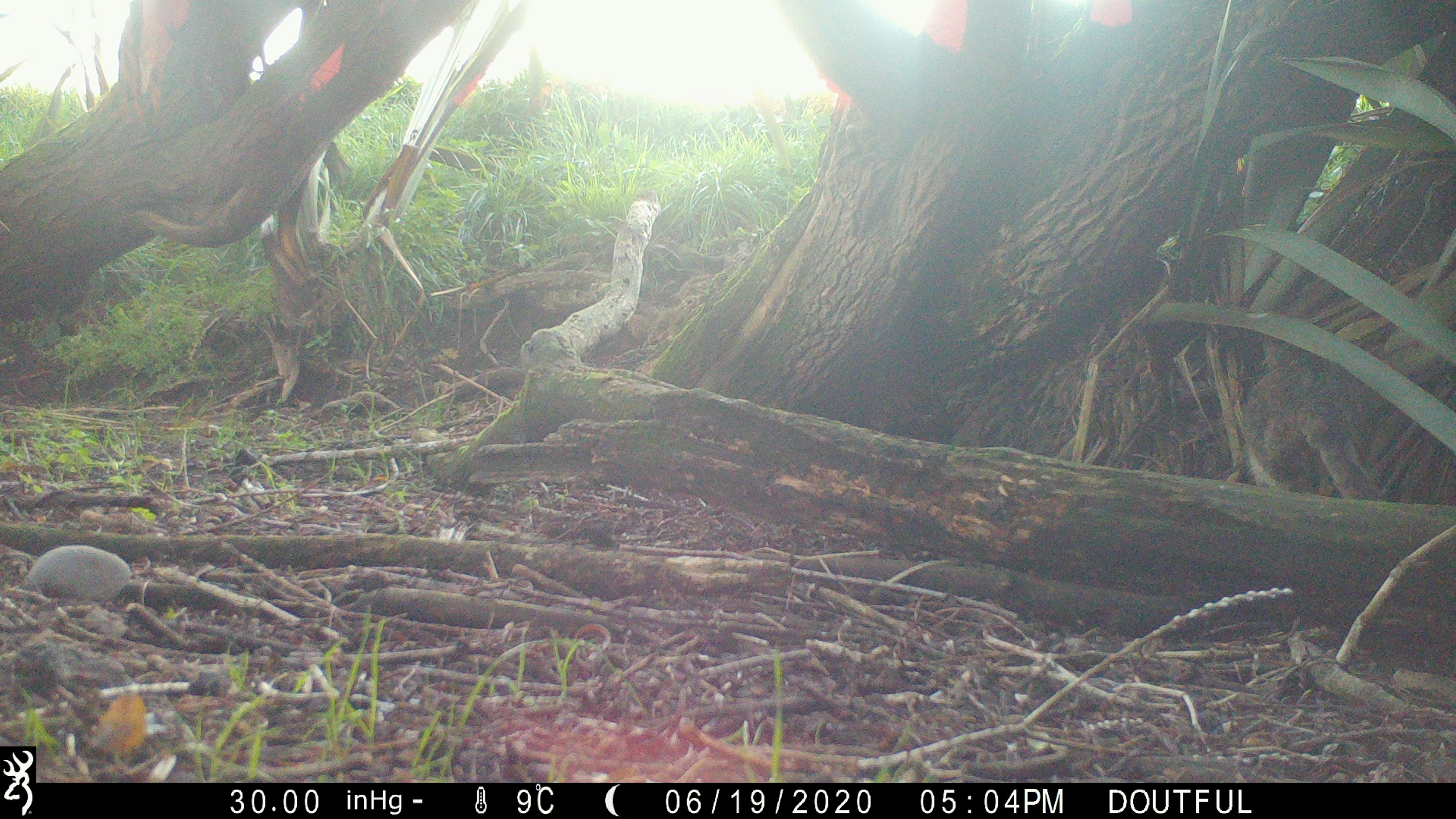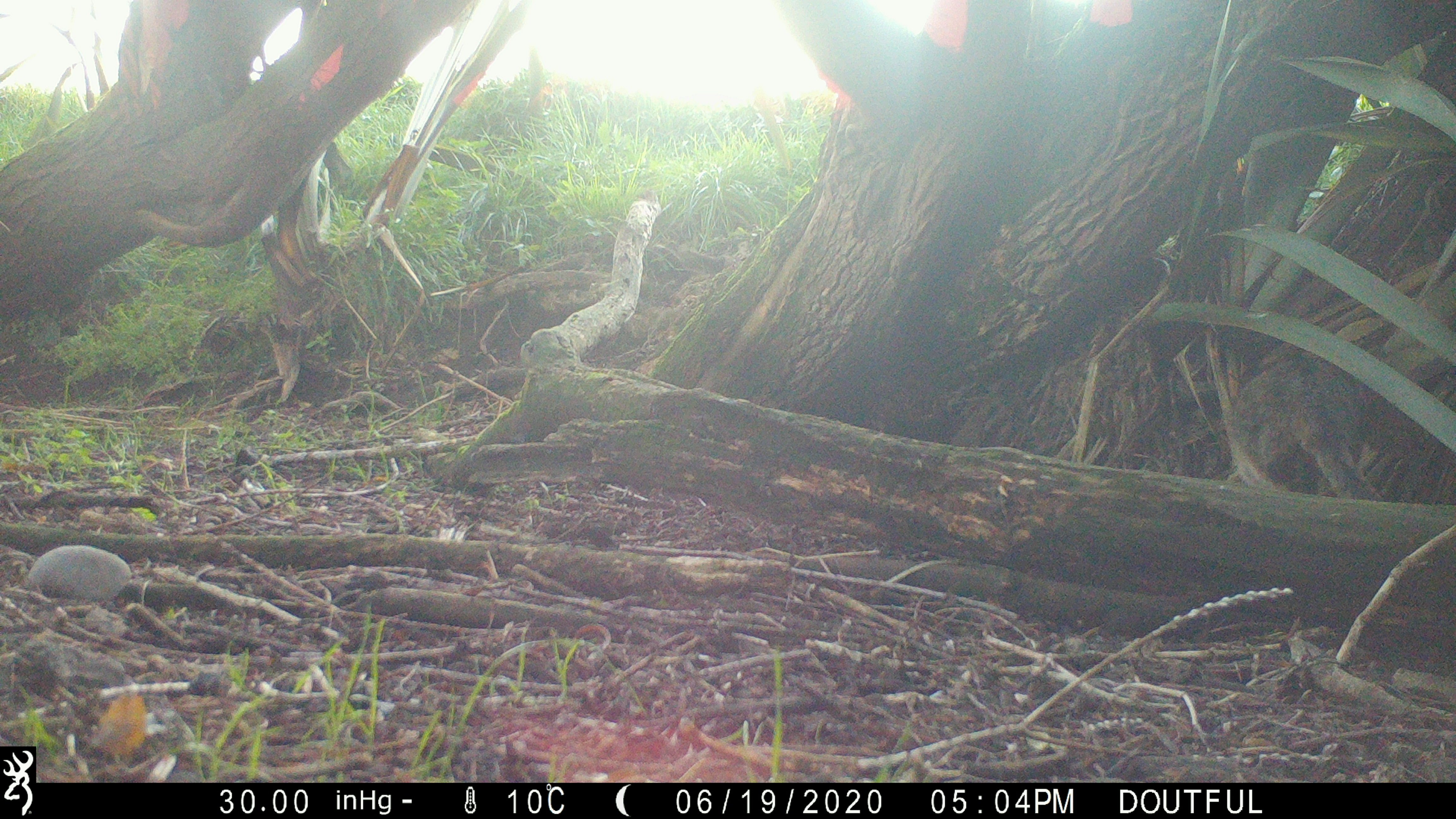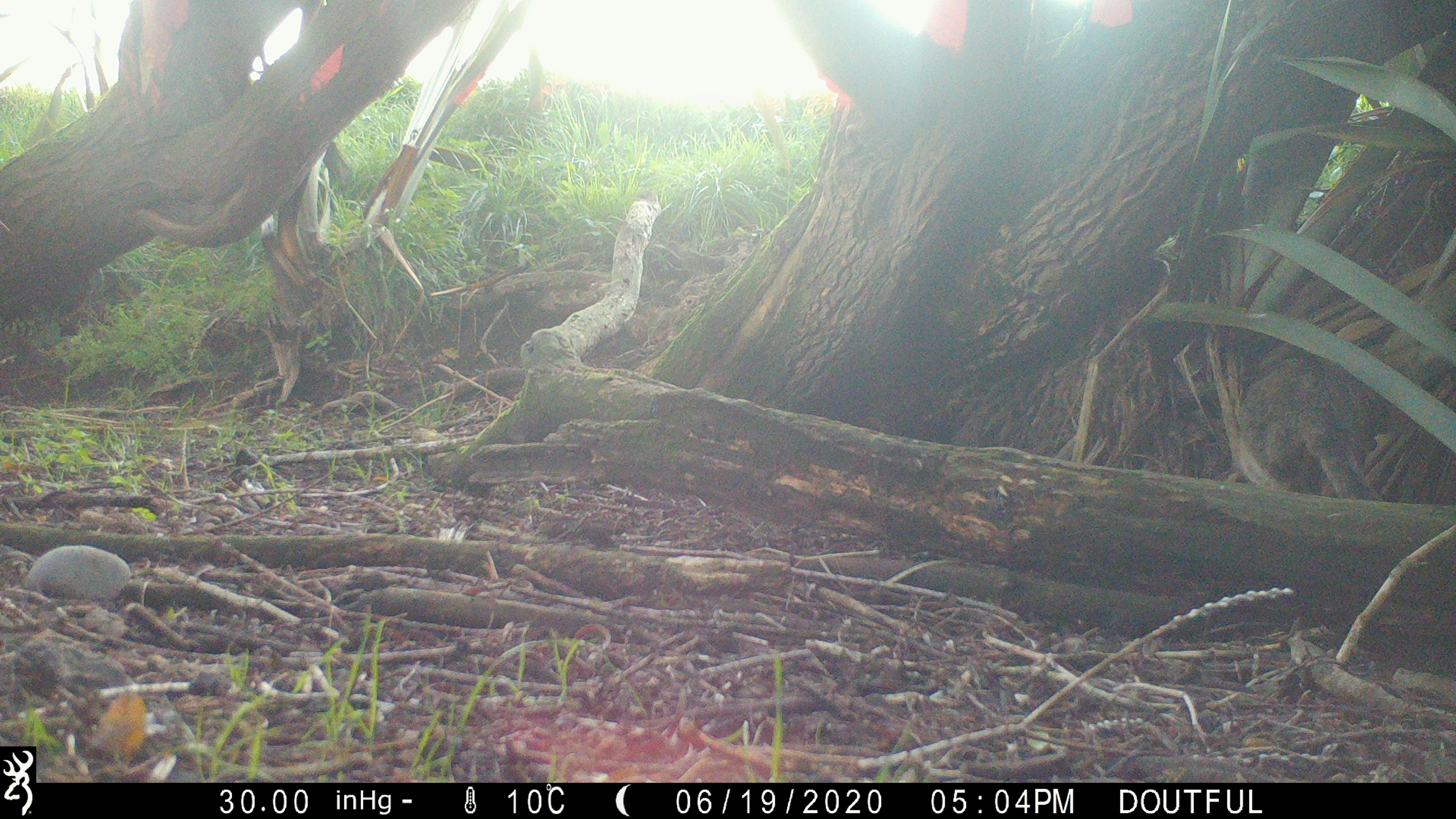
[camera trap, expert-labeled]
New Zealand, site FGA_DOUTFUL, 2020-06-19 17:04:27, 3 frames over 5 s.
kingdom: Animalia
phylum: Chordata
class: Mammalia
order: Carnivora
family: Felidae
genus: Felis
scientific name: Felis catus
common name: domestic cat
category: cat